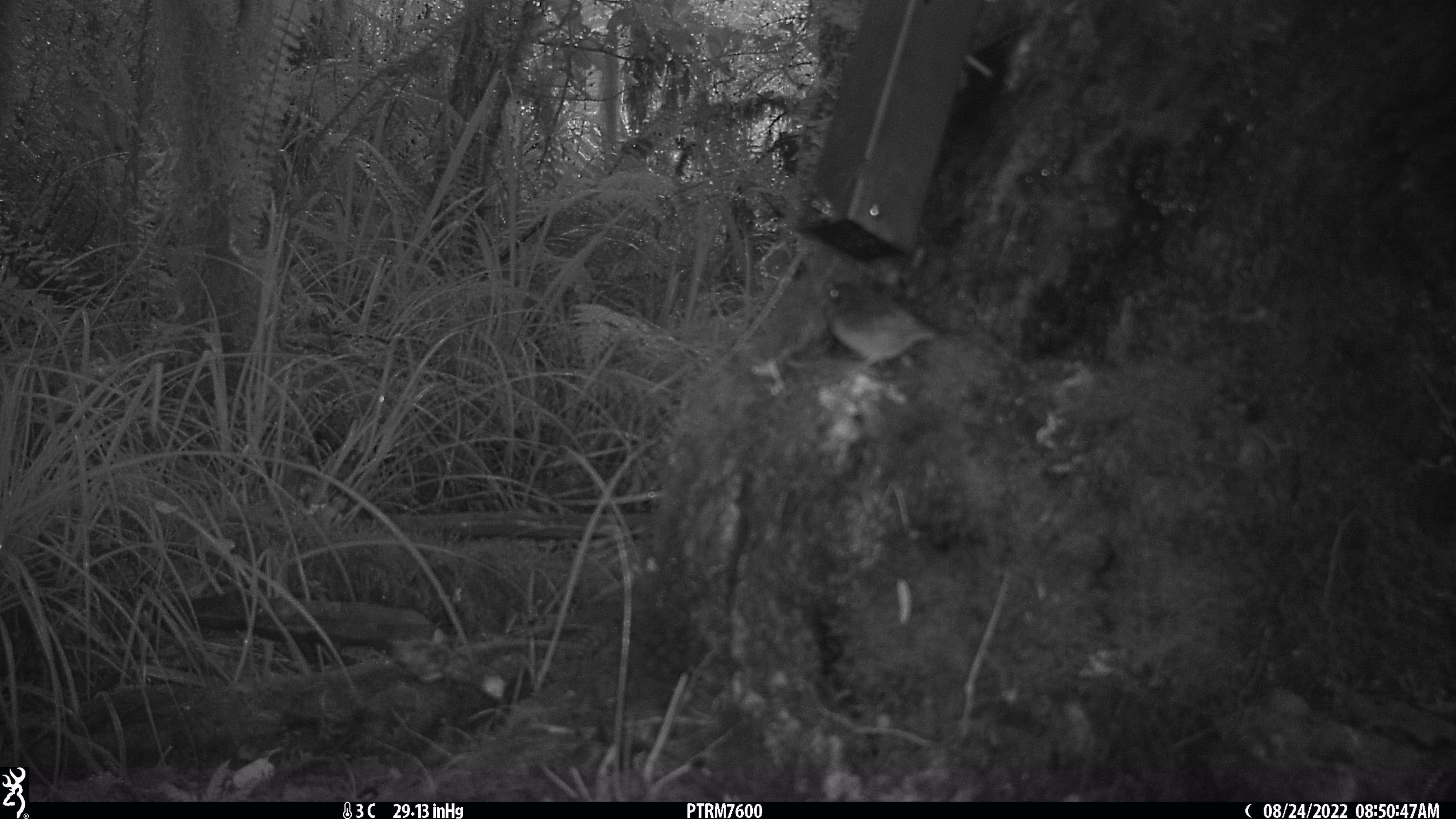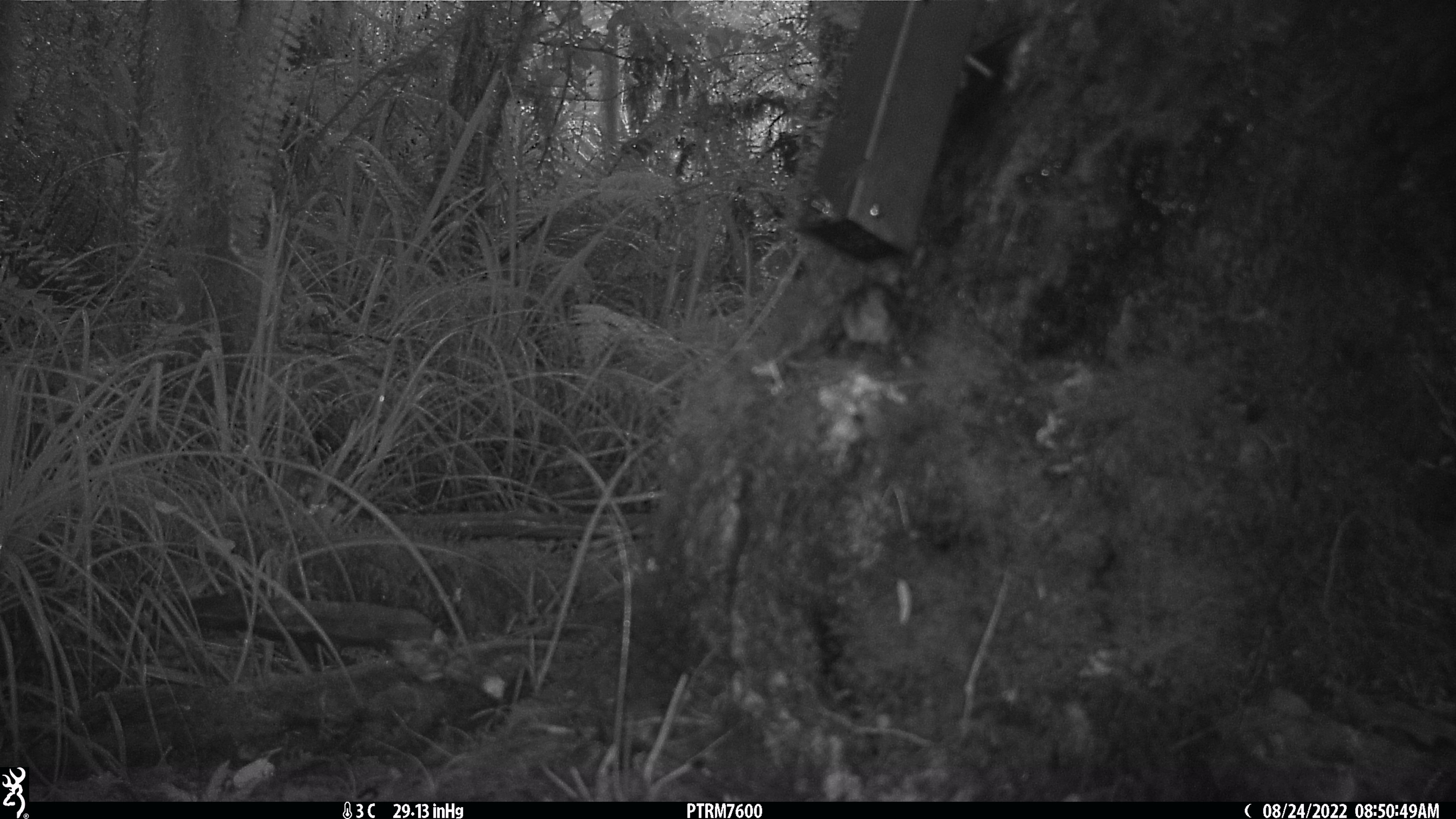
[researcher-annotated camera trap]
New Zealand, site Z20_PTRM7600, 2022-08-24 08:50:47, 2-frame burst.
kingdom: Animalia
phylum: Chordata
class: Aves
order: Passeriformes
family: Zosteropidae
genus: Zosterops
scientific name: Zosterops lateralis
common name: silvereye